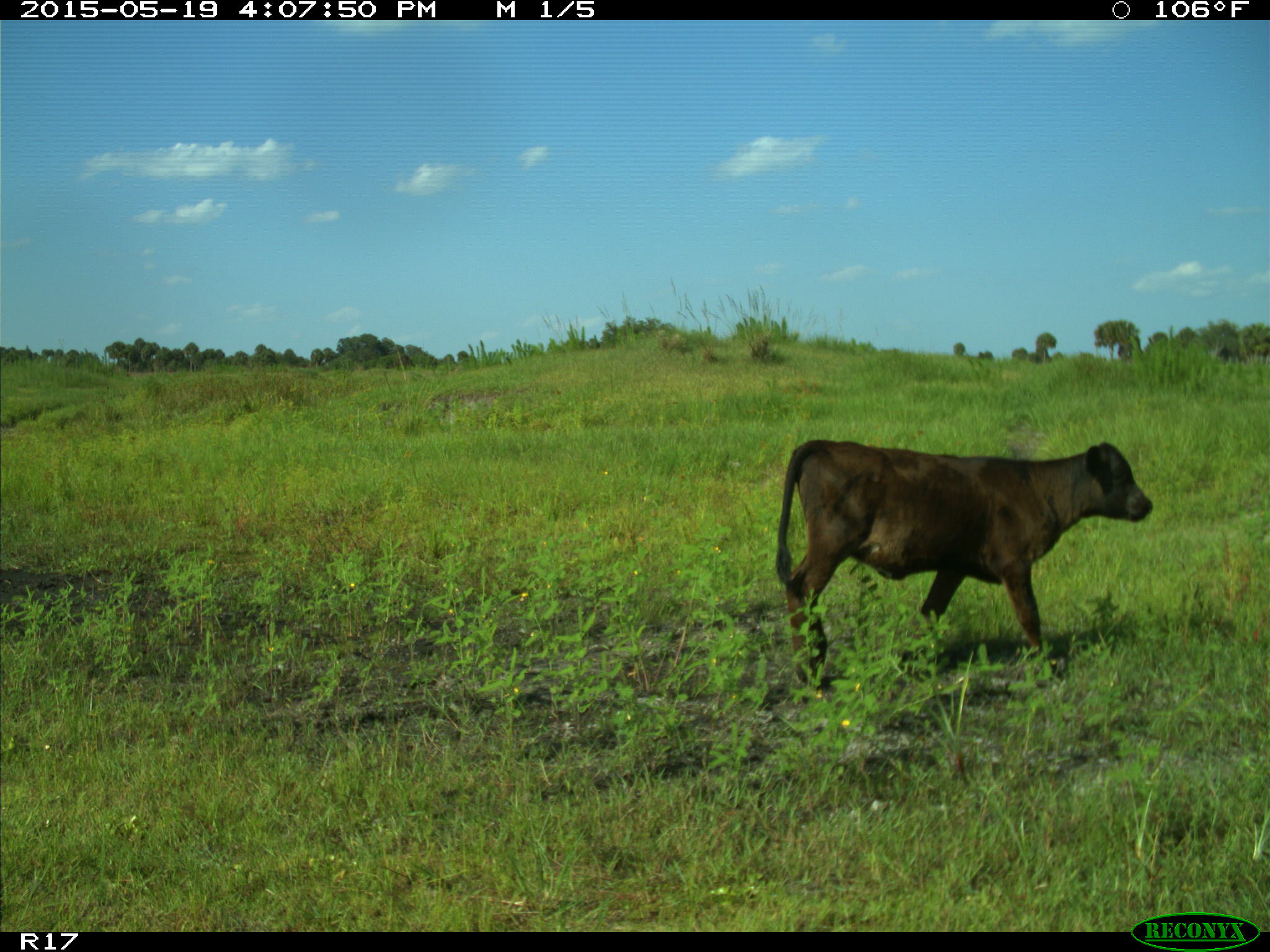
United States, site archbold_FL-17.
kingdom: Animalia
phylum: Chordata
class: Mammalia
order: Artiodactyla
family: Bovidae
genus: Bos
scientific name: Bos taurus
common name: domestic cow